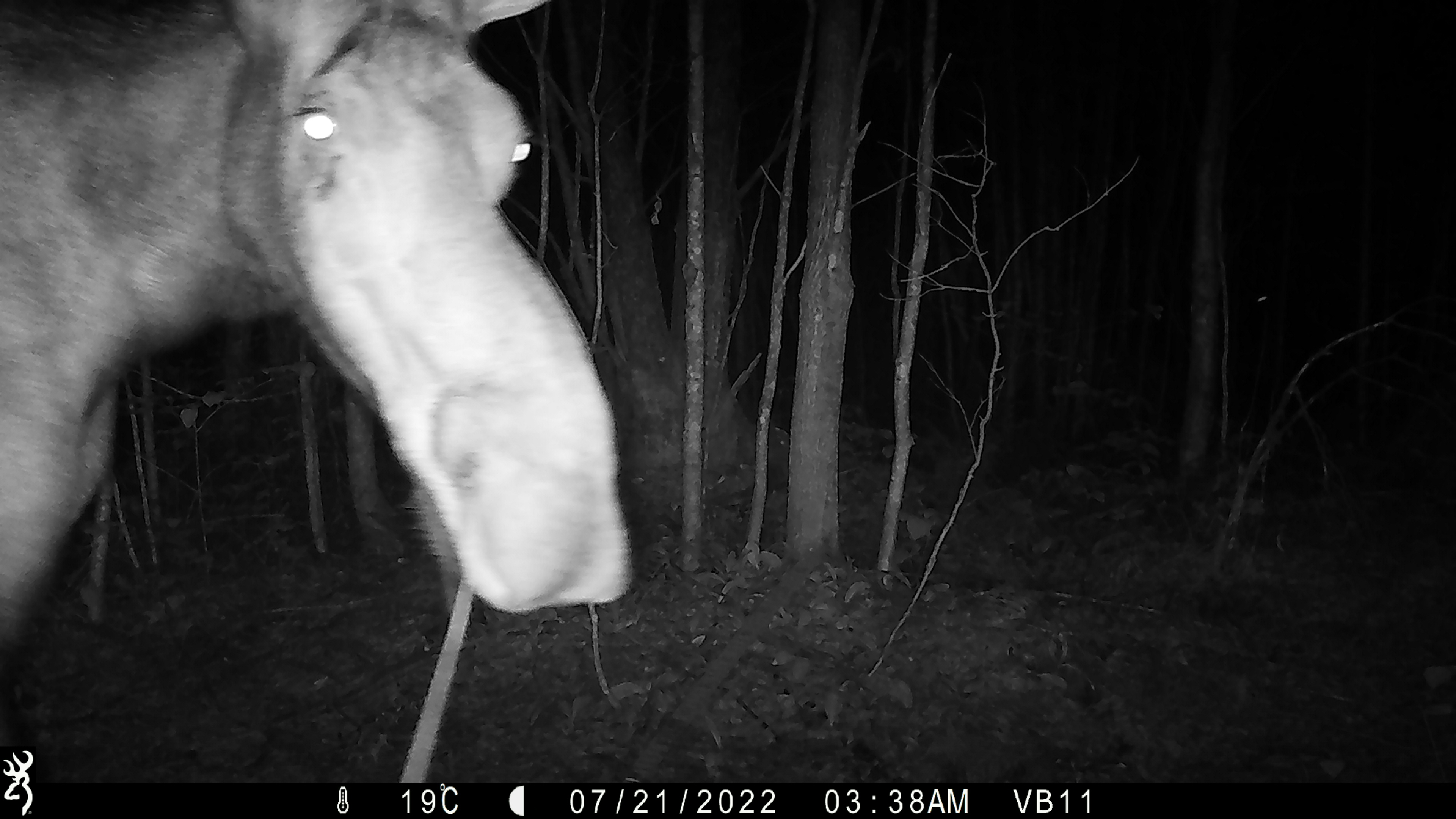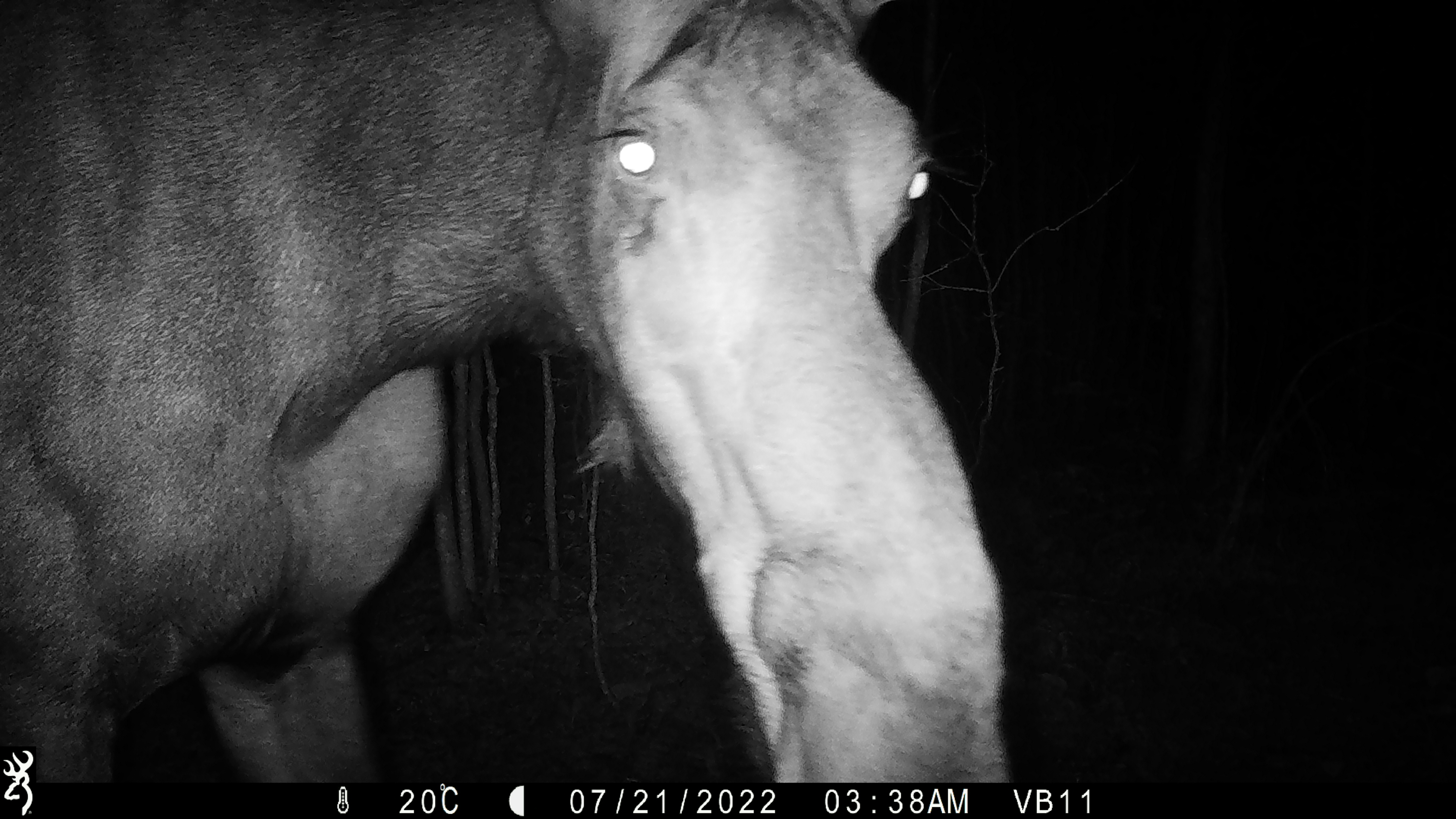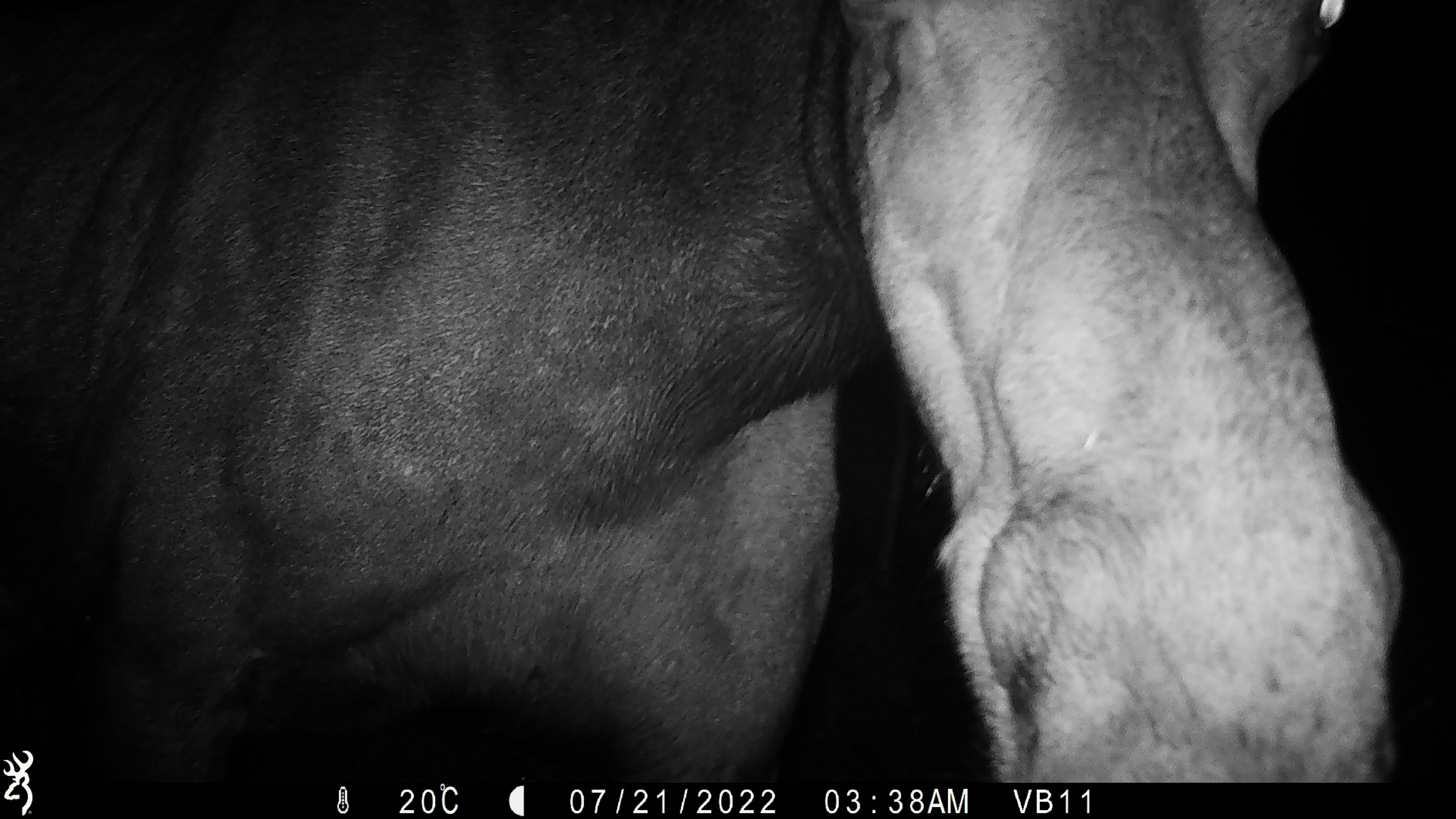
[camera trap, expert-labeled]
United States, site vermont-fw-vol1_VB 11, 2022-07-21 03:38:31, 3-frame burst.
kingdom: Animalia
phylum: Chordata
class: Mammalia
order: Artiodactyla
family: Cervidae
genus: Alces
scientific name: Alces alces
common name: moose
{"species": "moose (Alces alces)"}